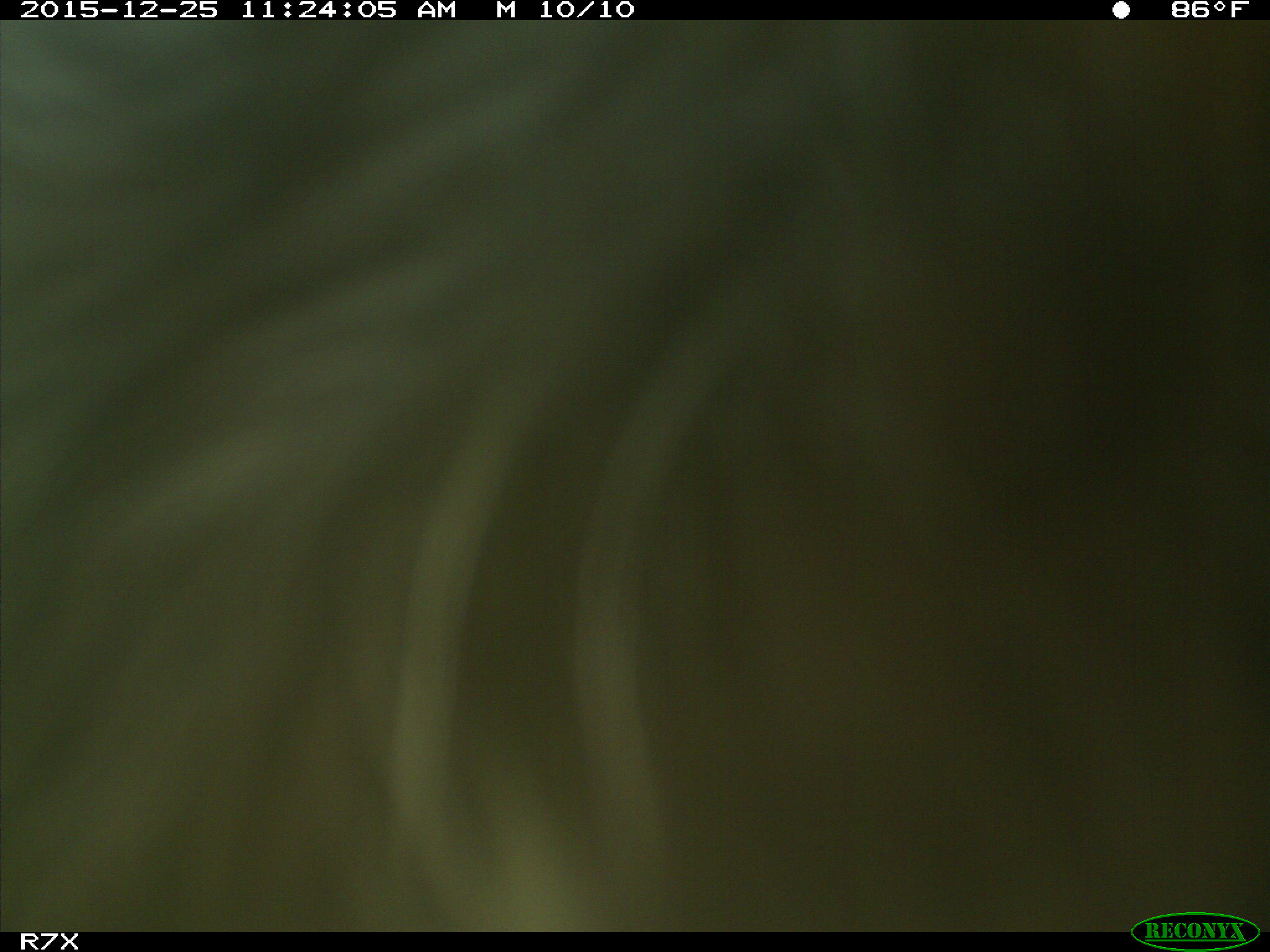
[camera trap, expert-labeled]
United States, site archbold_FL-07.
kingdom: Animalia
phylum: Chordata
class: Mammalia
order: Artiodactyla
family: Bovidae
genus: Bos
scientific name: Bos taurus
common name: domestic cow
Bos taurus (domestic cow).